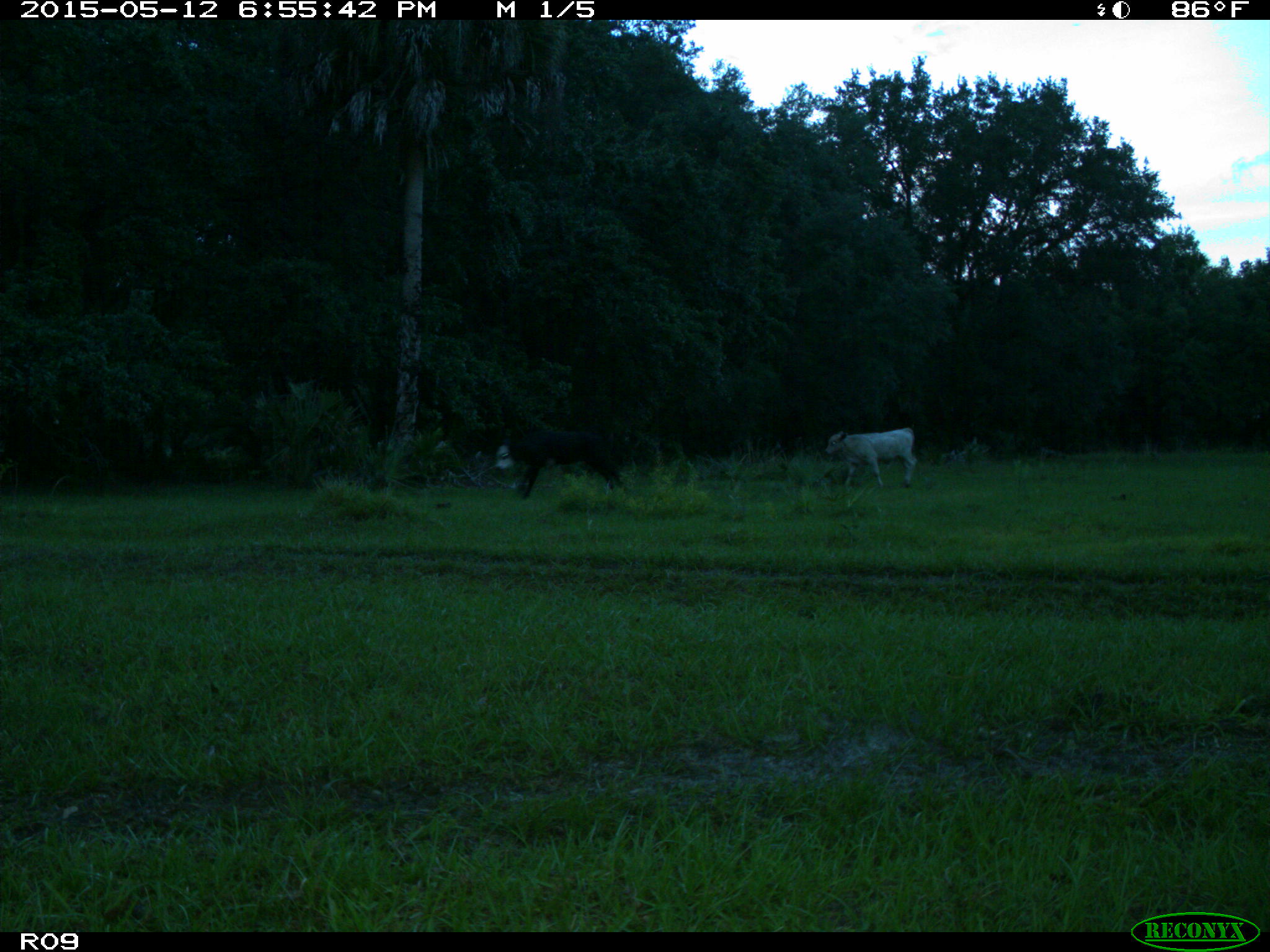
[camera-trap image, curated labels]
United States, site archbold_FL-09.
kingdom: Animalia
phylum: Chordata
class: Mammalia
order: Artiodactyla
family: Bovidae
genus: Bos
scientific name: Bos taurus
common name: domestic cow